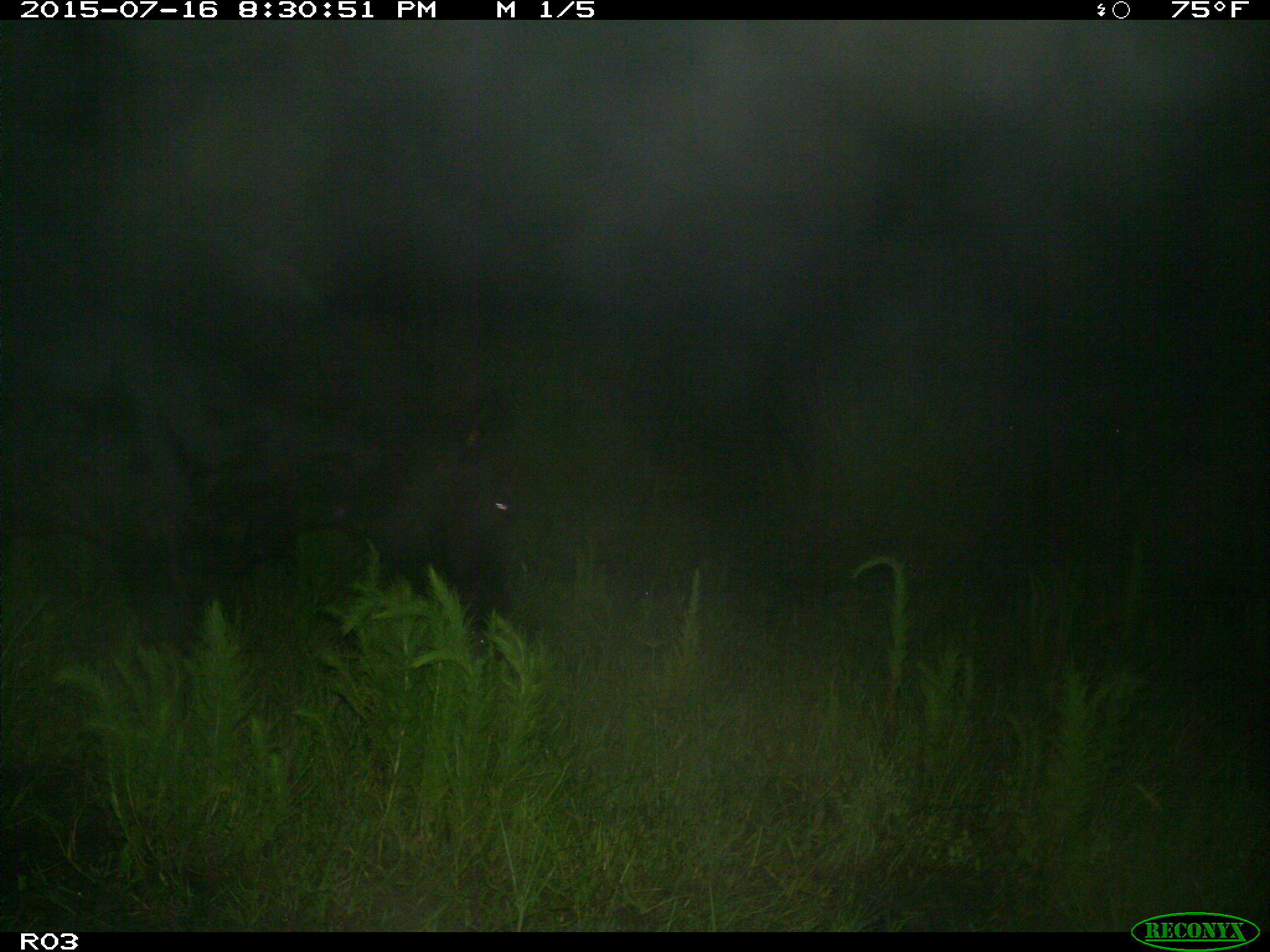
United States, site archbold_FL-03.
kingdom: Animalia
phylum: Chordata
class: Mammalia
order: Artiodactyla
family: Bovidae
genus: Bos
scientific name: Bos taurus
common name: domestic cow